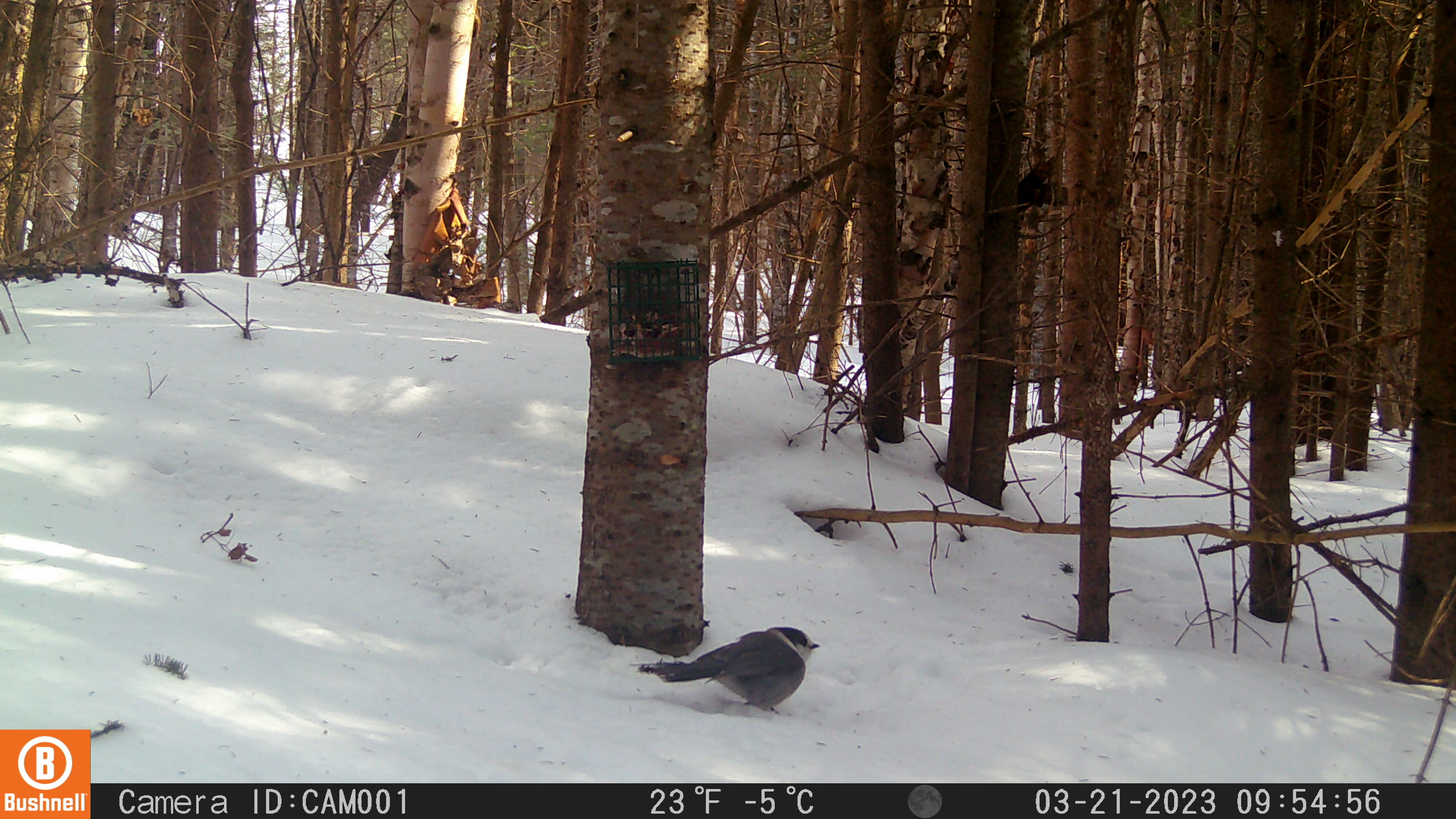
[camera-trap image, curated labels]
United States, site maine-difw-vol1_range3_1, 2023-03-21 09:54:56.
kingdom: Animalia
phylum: Chordata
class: Aves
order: Passeriformes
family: Corvidae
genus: Perisoreus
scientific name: Perisoreus canadensis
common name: canada jay